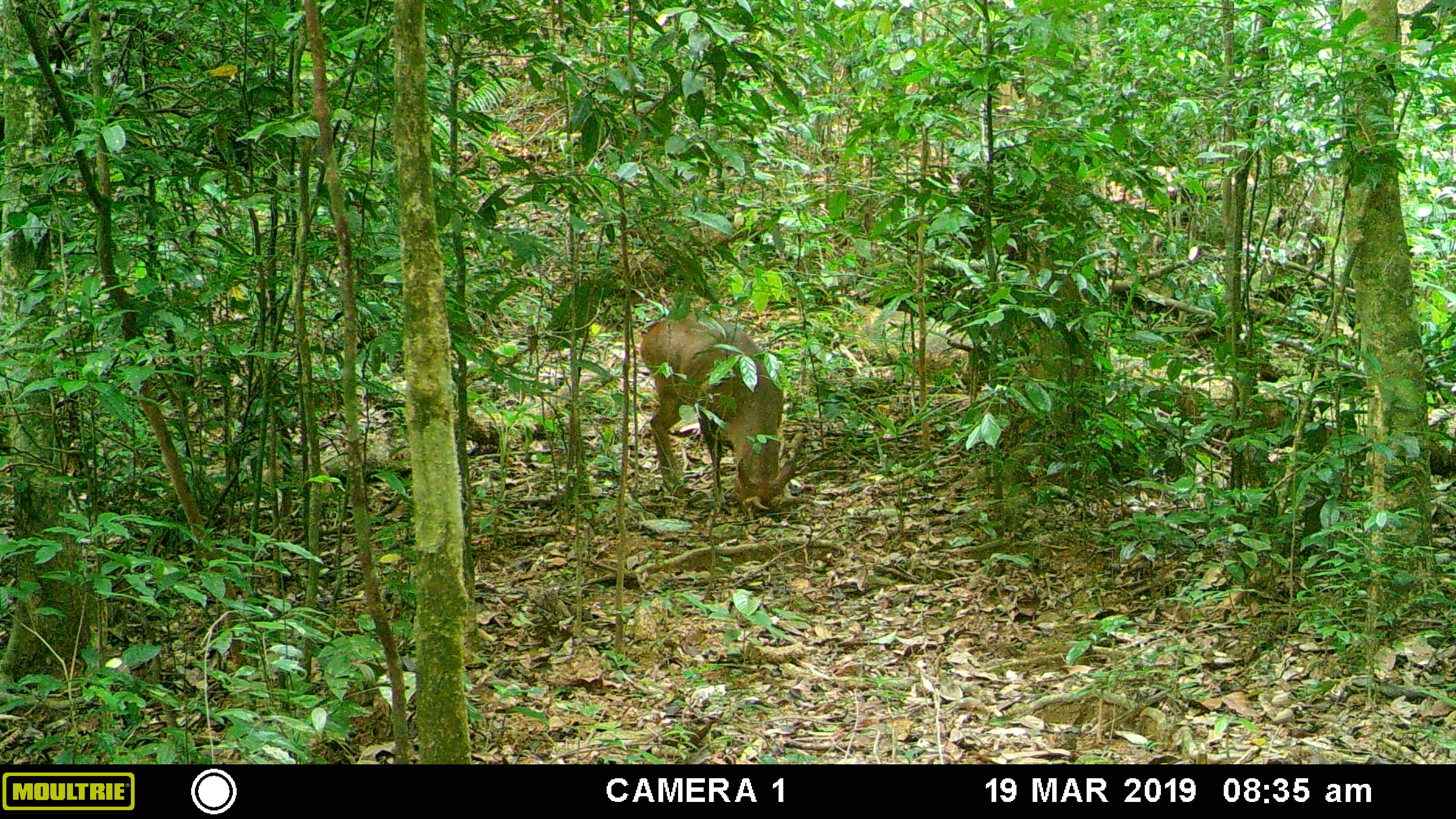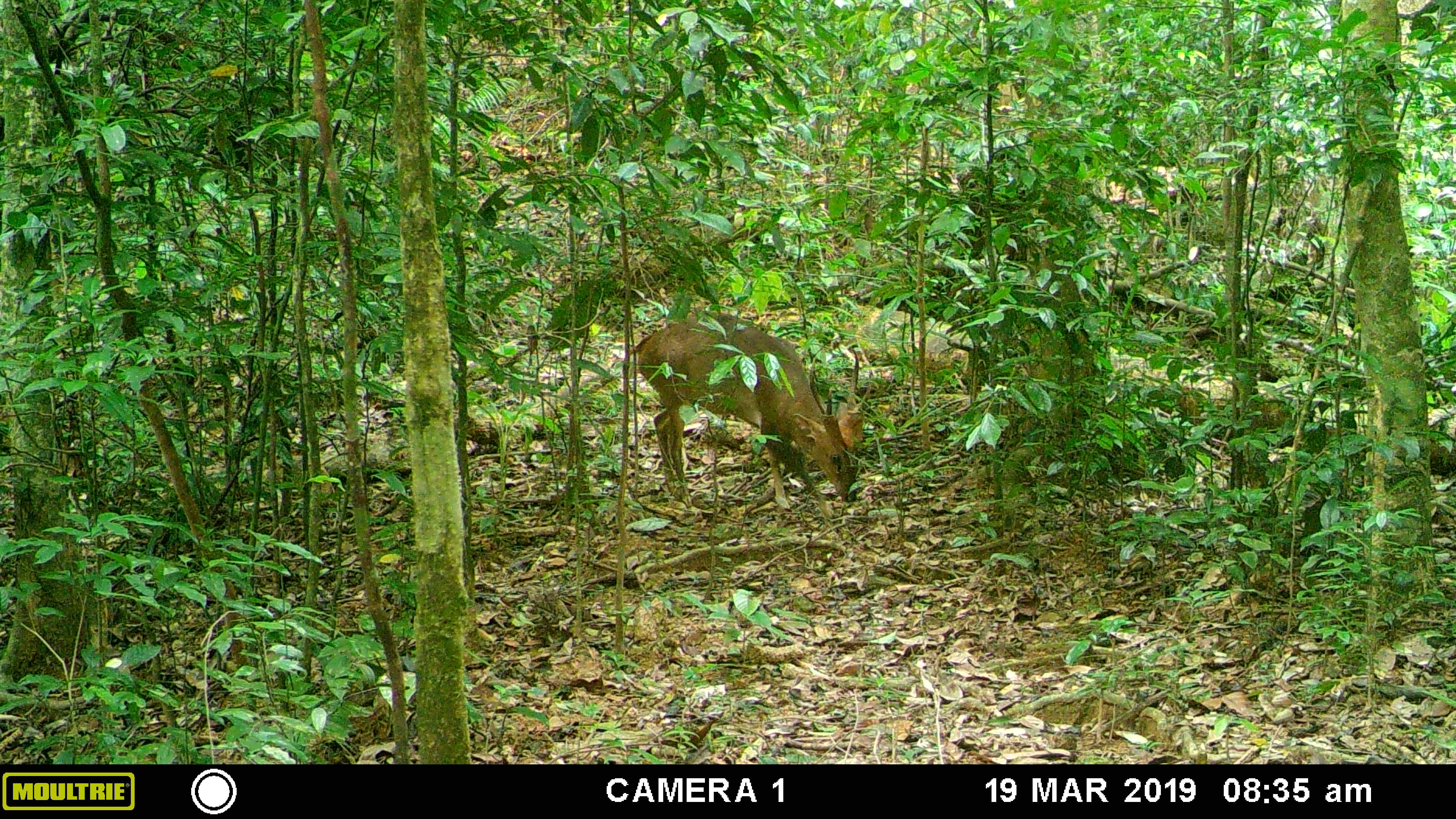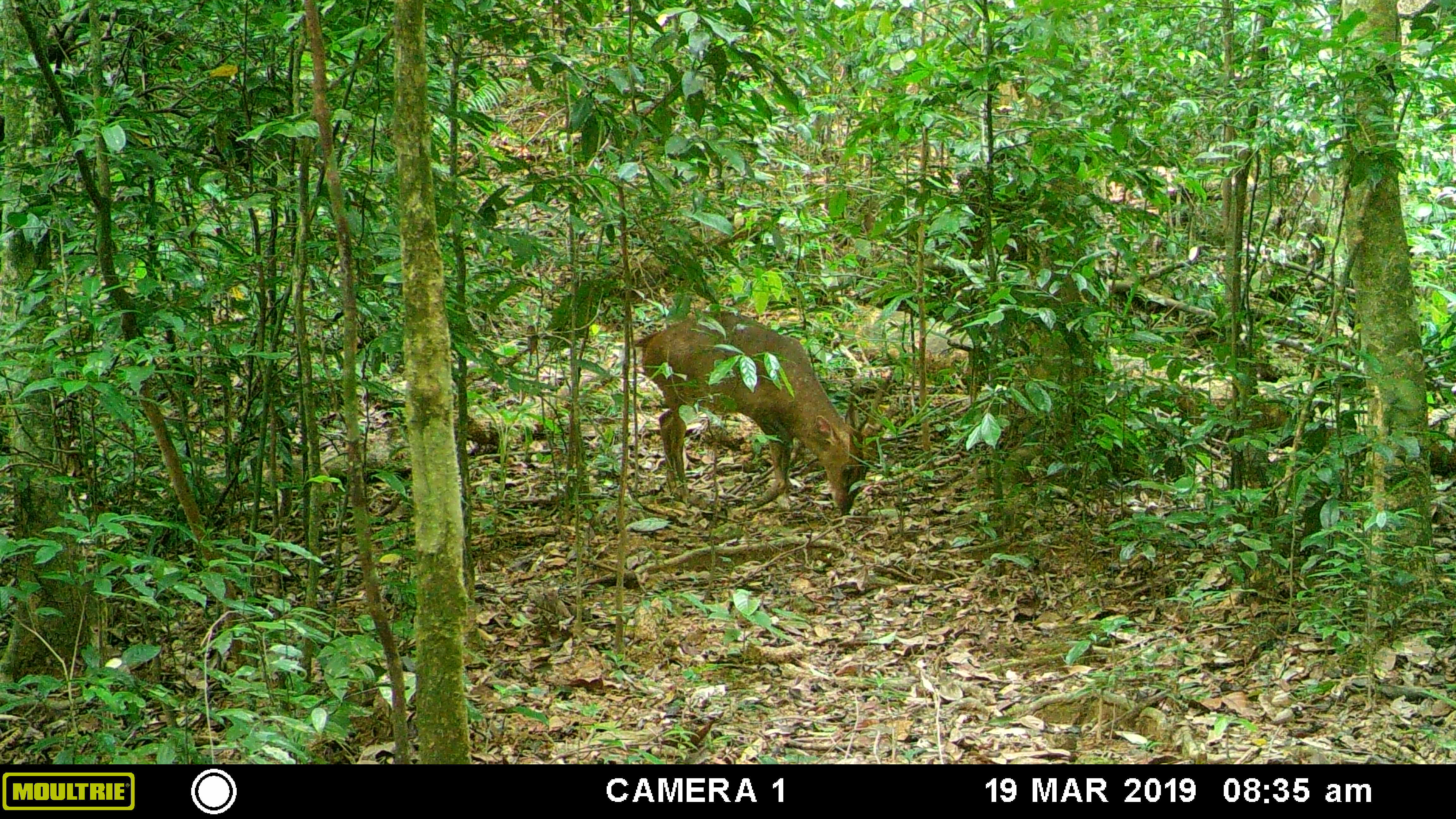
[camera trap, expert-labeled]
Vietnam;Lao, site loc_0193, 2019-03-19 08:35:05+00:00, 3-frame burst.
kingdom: Animalia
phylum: Chordata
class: Mammalia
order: Artiodactyla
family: Cervidae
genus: Muntiacus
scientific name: Muntiacus vuquangensis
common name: large-antlered muntjac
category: large antlered muntjac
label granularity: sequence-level